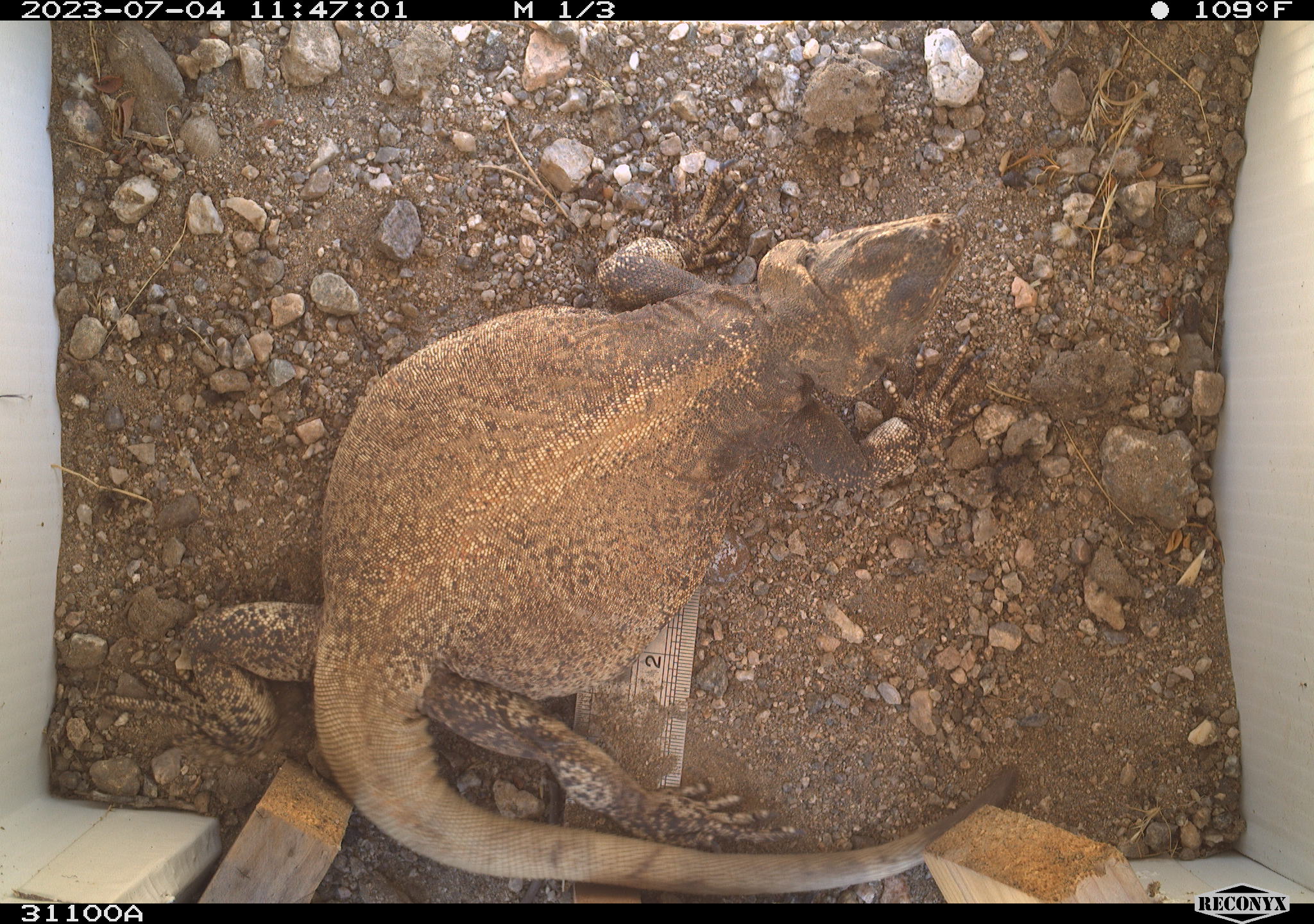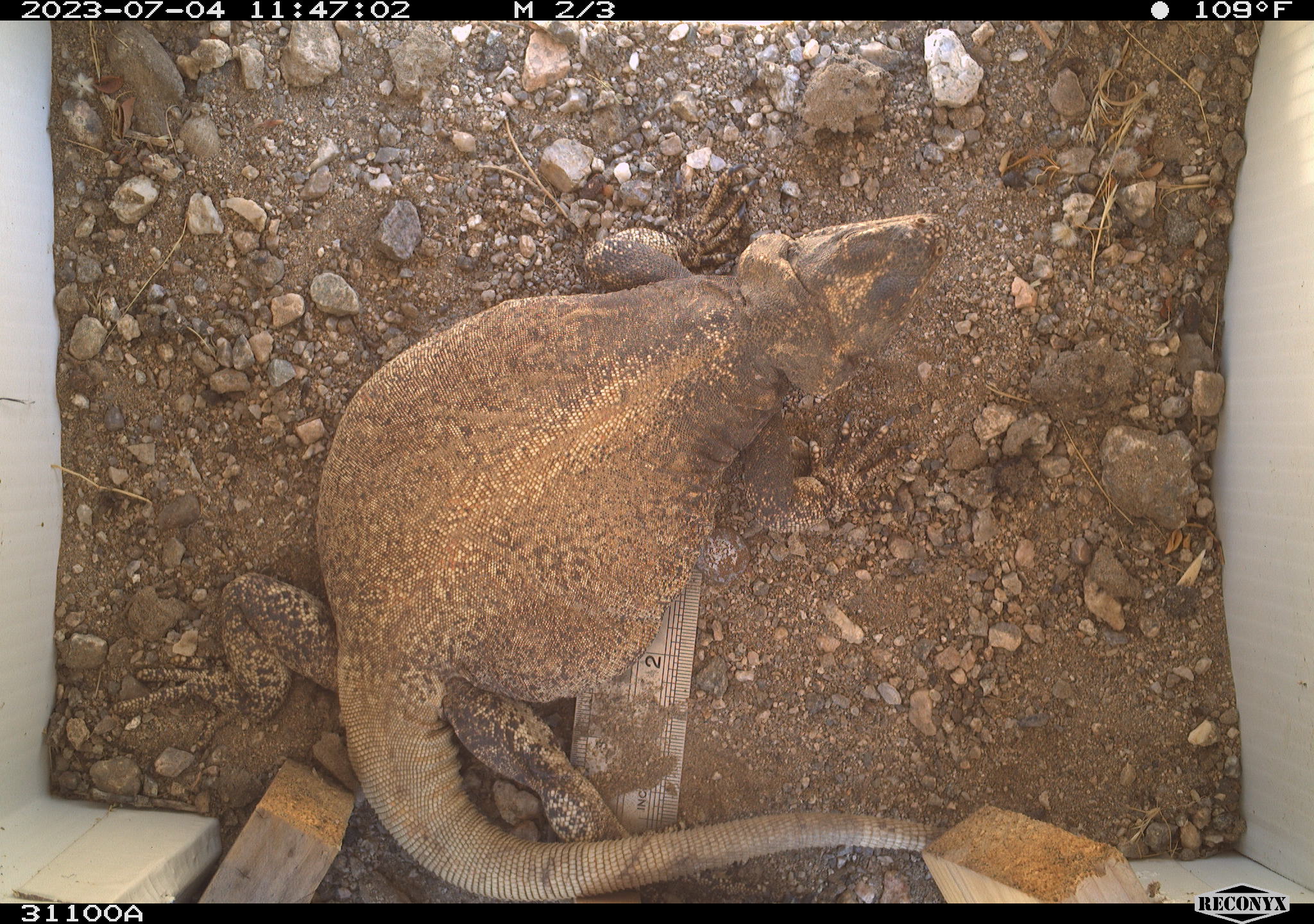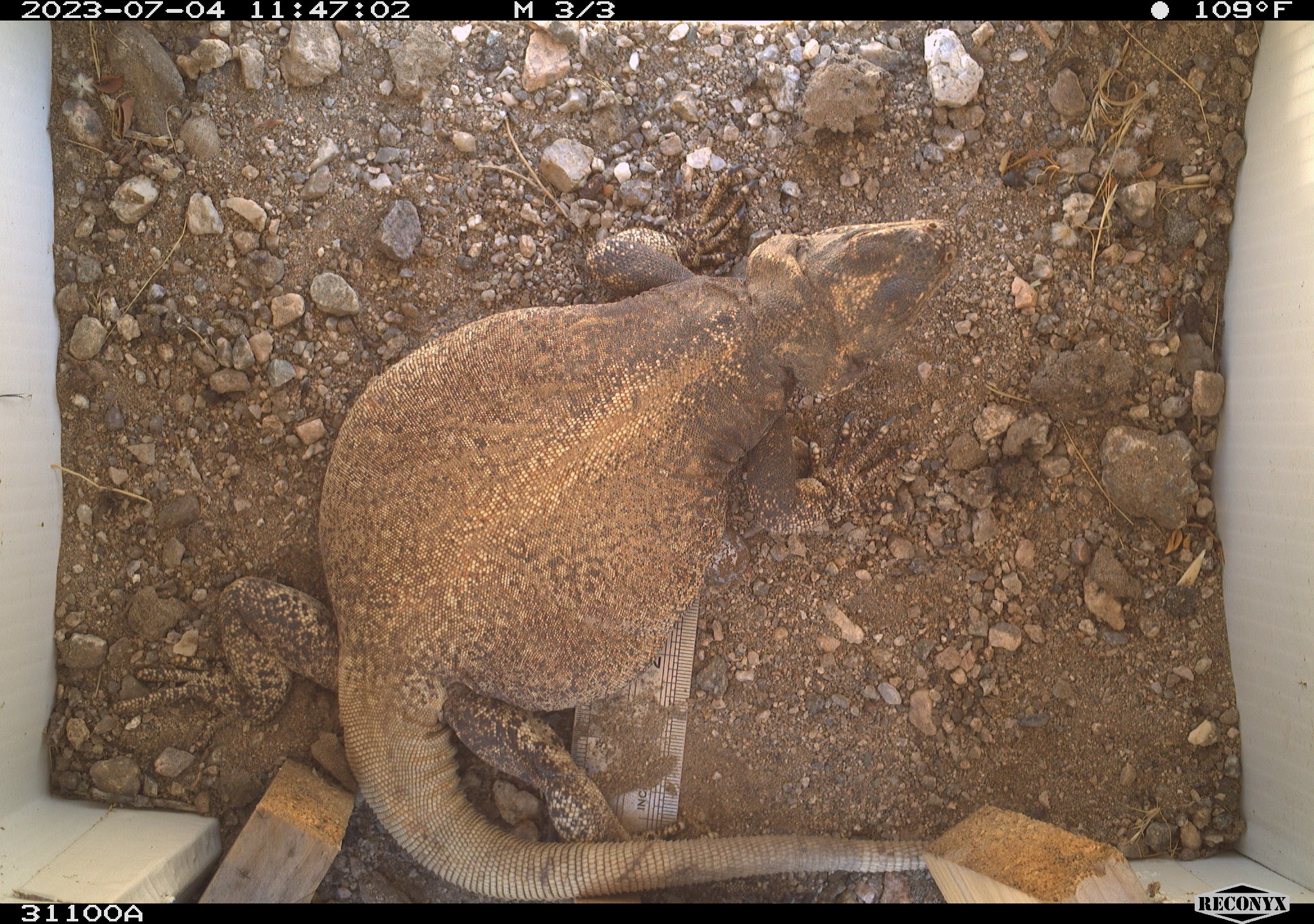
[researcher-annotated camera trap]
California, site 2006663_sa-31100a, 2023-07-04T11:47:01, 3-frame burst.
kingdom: Animalia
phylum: Chordata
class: Reptilia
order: Squamata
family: Iguanidae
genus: Sauromalus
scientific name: Sauromalus ater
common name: common chuckwalla